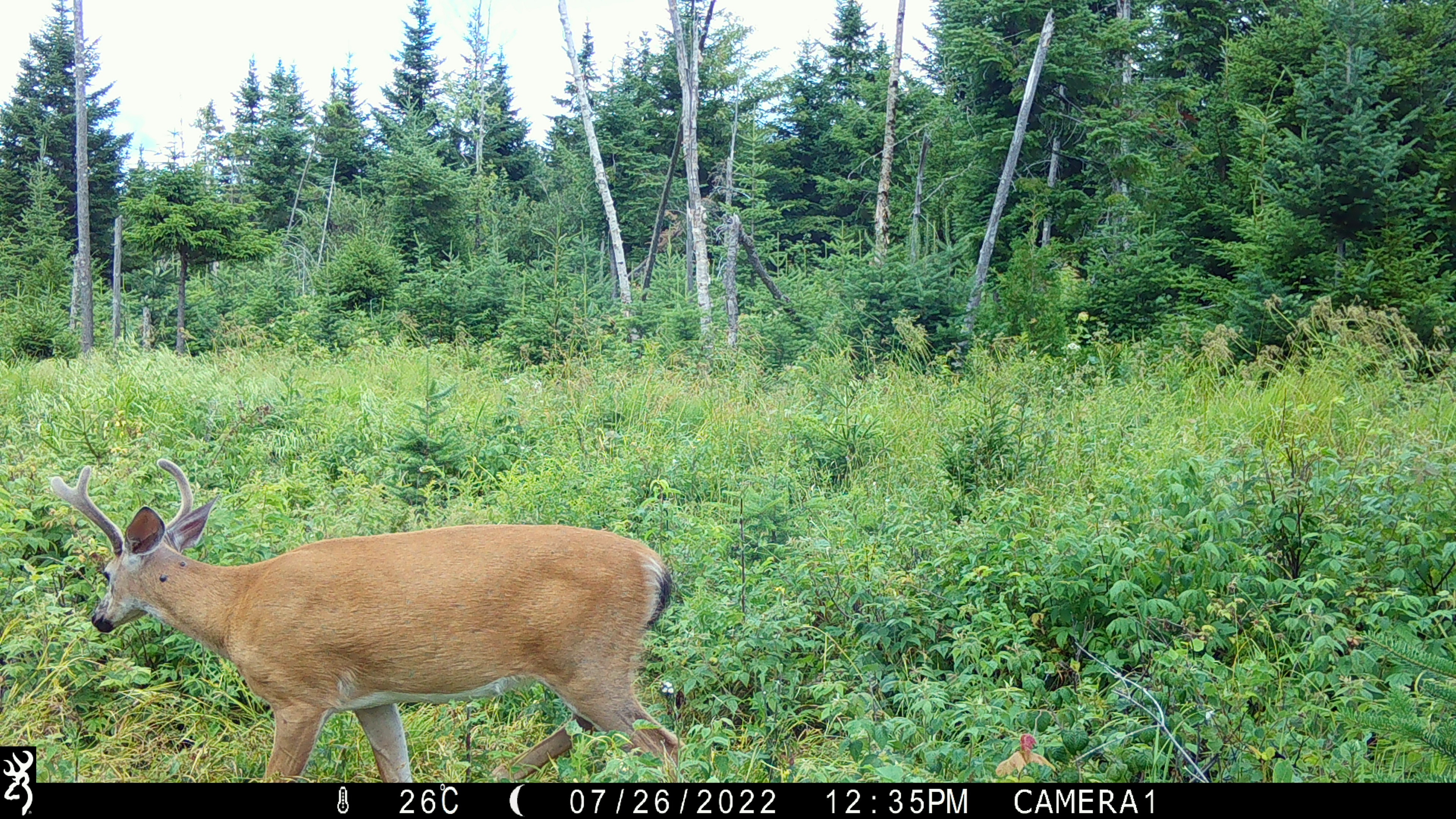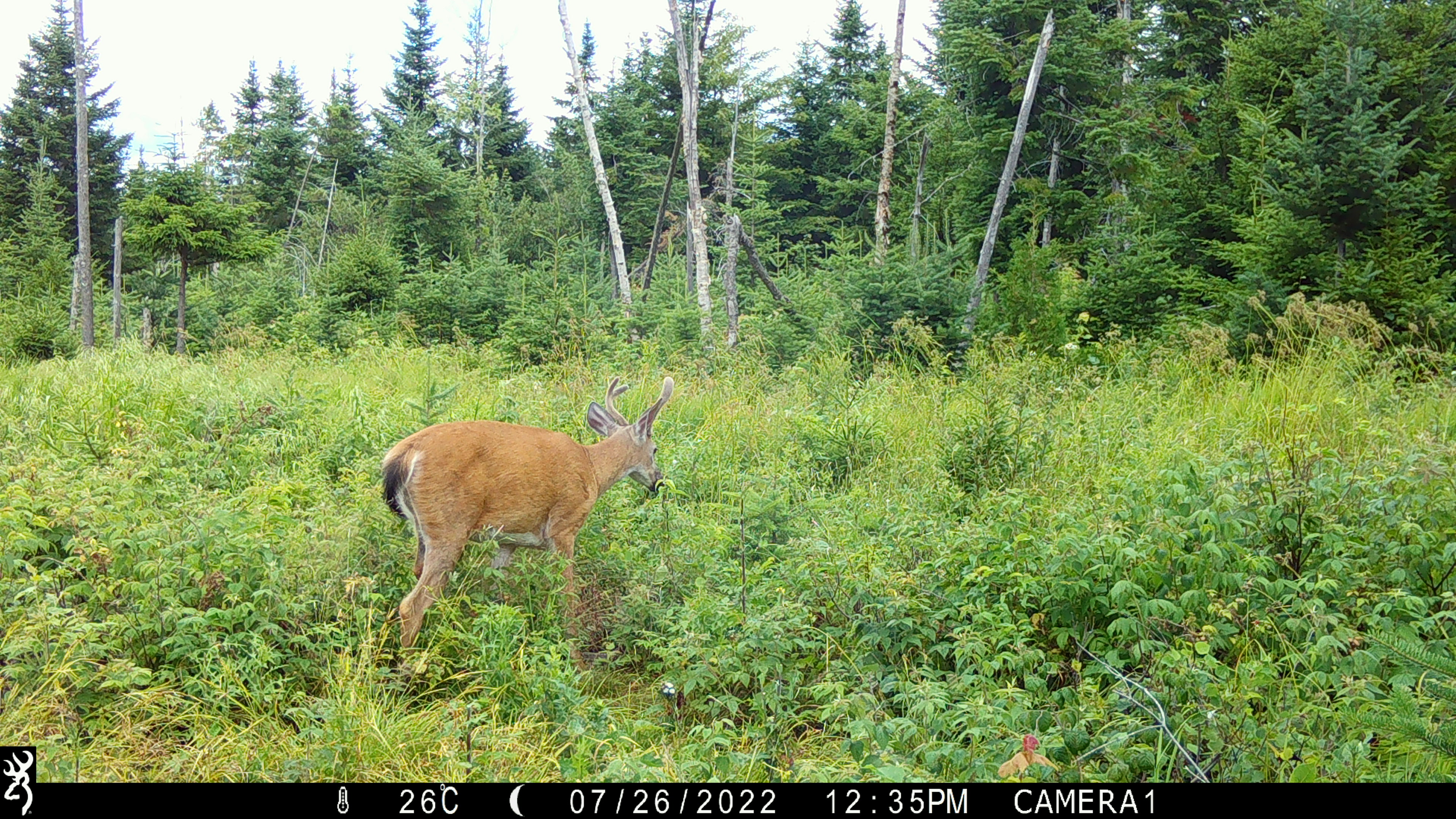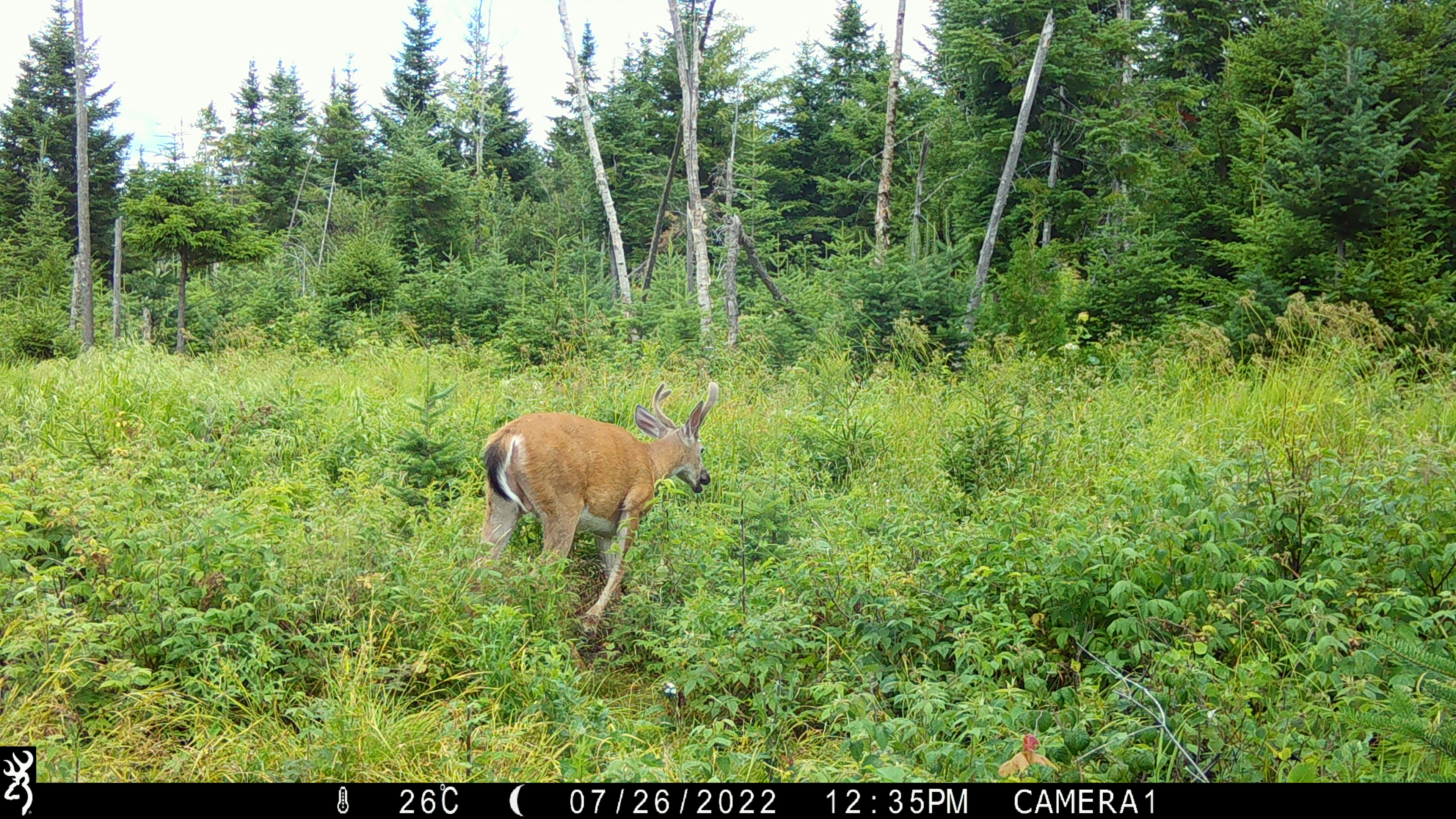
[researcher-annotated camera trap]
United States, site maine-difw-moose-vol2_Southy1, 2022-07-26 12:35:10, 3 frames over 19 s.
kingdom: Animalia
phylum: Chordata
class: Mammalia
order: Artiodactyla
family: Cervidae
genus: Odocoileus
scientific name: Odocoileus virginianus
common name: white-tailed deer